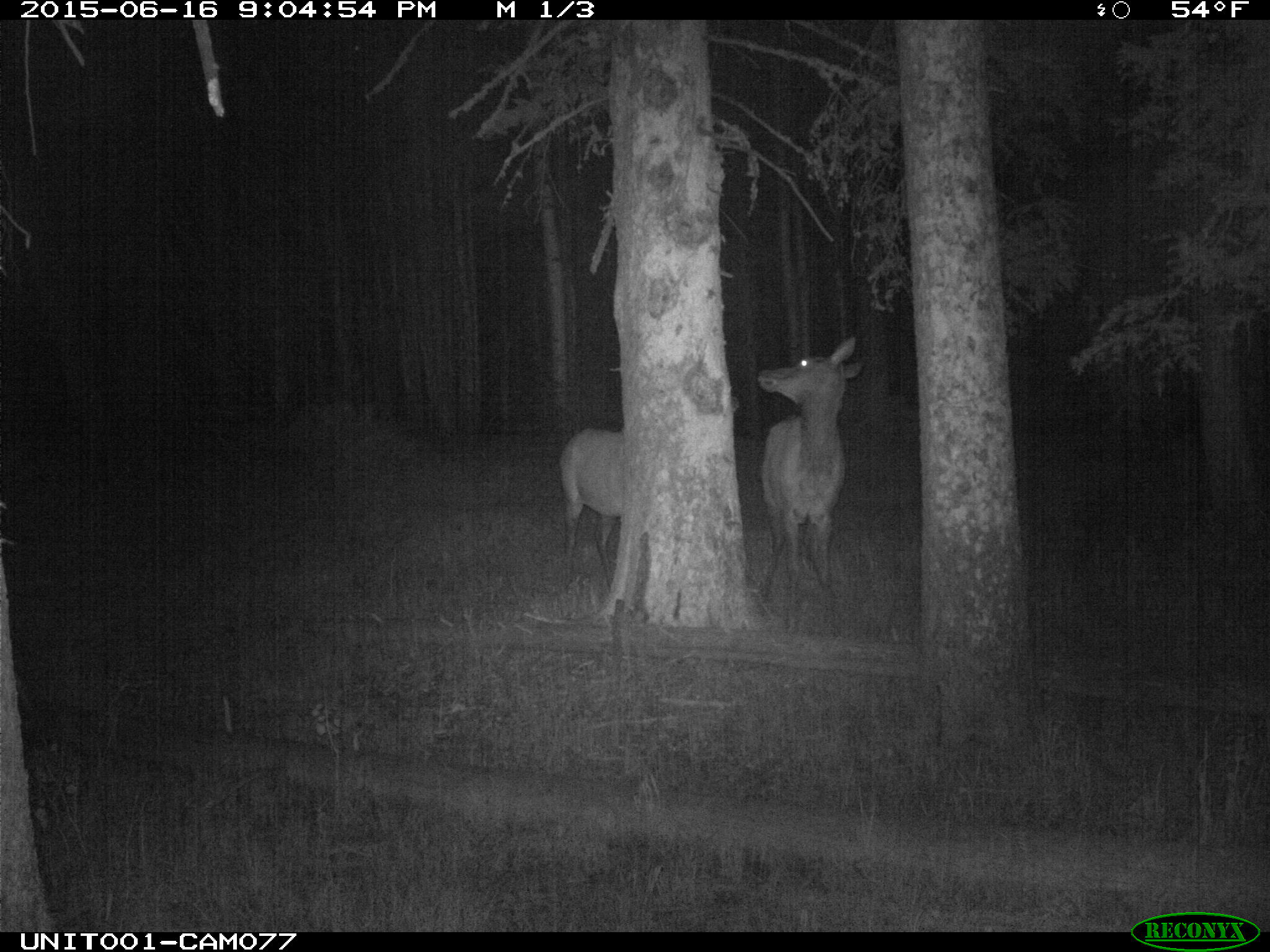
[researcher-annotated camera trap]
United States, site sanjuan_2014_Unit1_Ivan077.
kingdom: Animalia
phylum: Chordata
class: Mammalia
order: Artiodactyla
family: Cervidae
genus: Cervus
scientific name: Cervus elaphus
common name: red deer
Cervus elaphus (red deer).